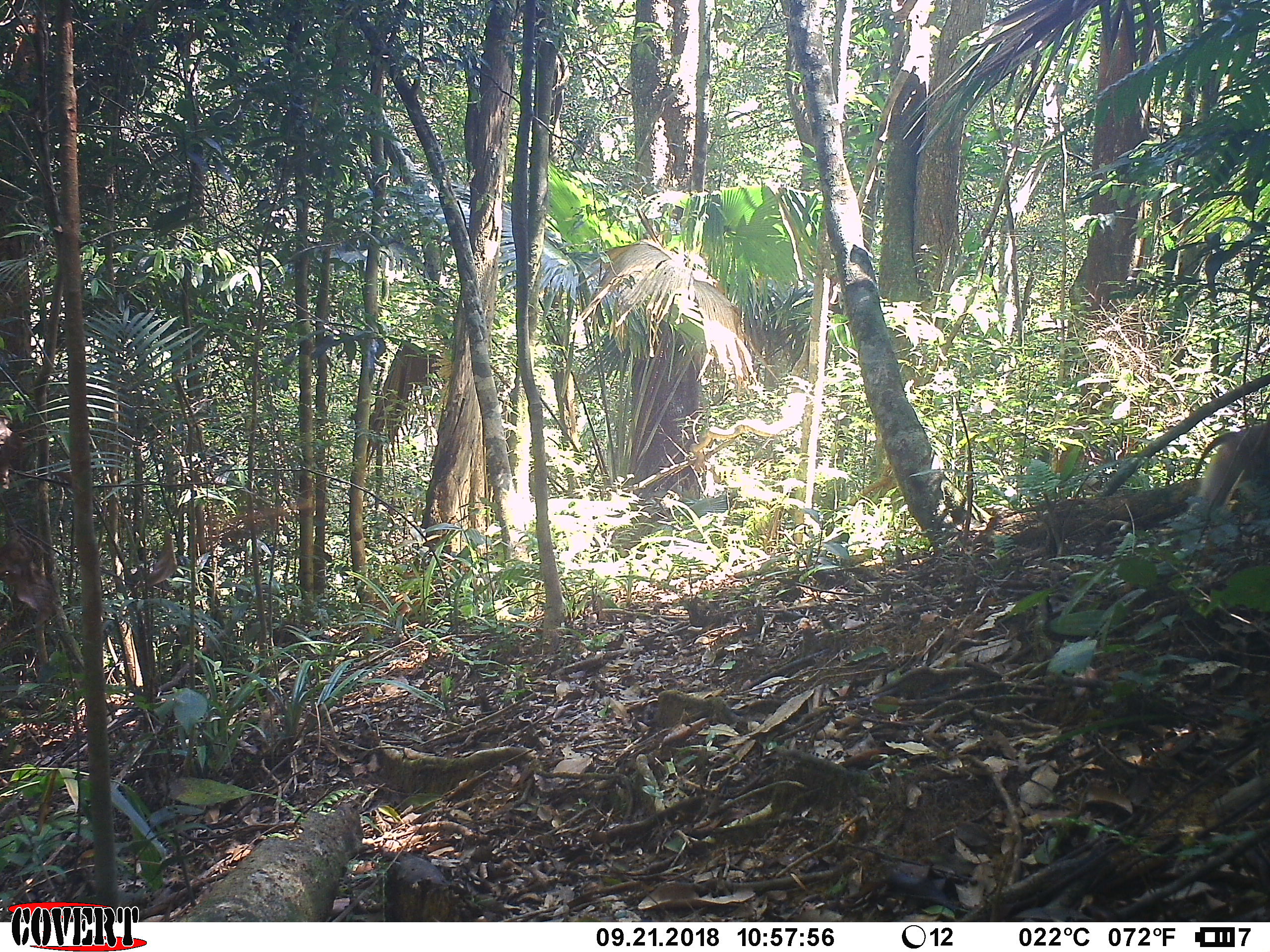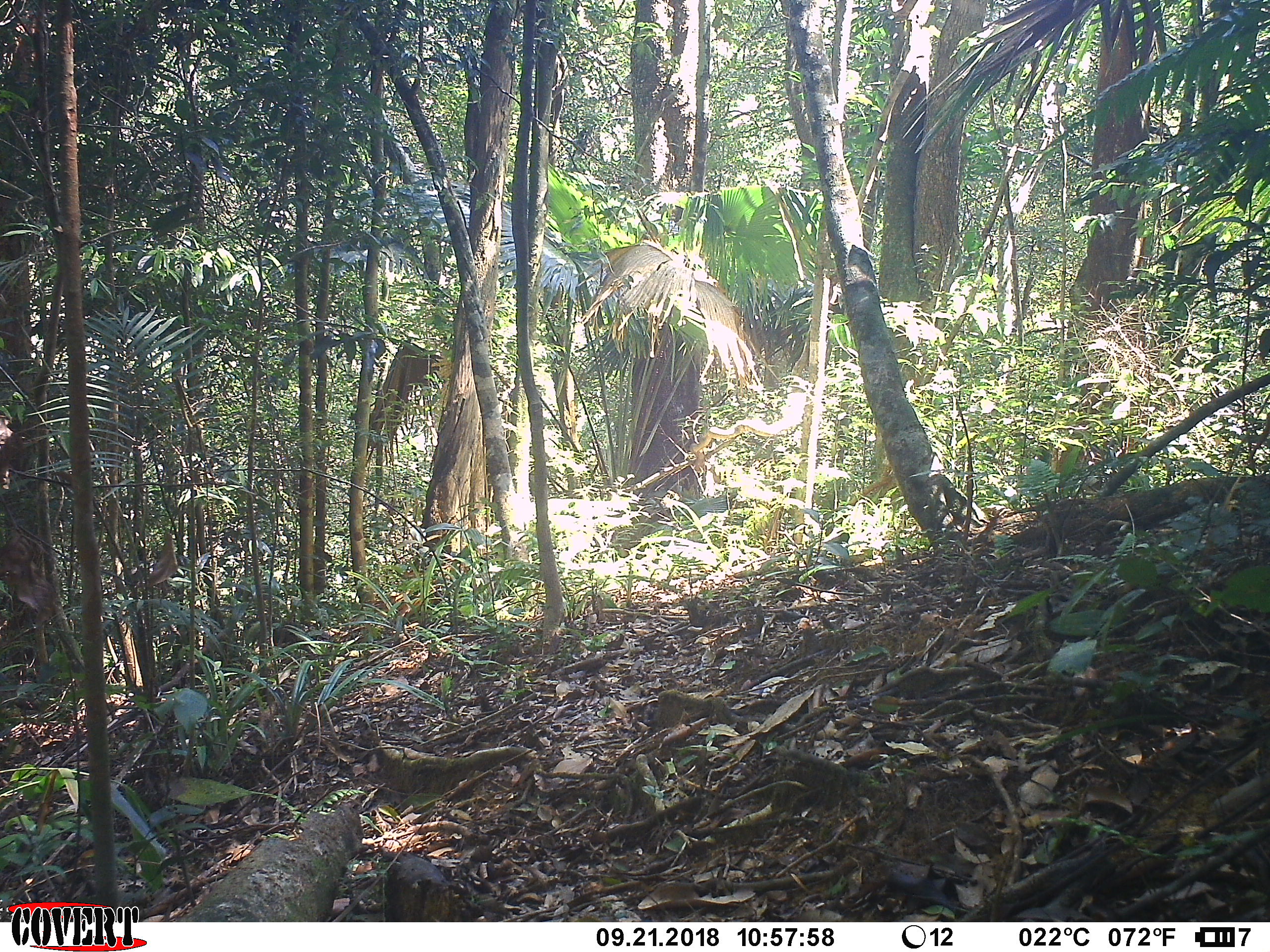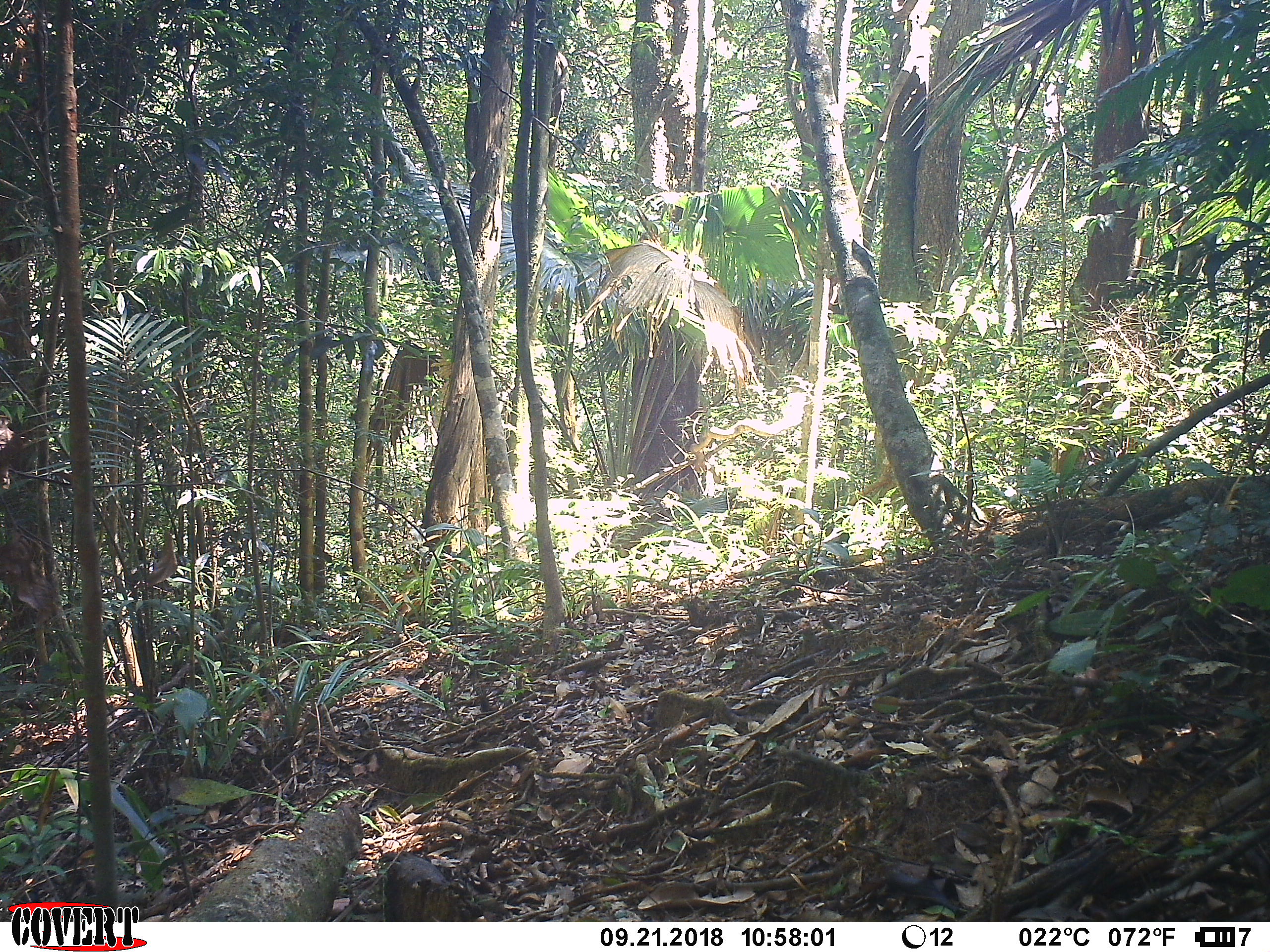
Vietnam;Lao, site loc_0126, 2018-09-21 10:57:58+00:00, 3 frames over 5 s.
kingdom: Animalia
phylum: Chordata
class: Mammalia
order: Primates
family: Cercopithecidae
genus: Macaca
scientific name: Macaca nemestrina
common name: pig-tailed macaque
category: pig tailed macaque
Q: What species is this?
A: Pig tailed macaque (pig-tailed macaque) (Macaca nemestrina).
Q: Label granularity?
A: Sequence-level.